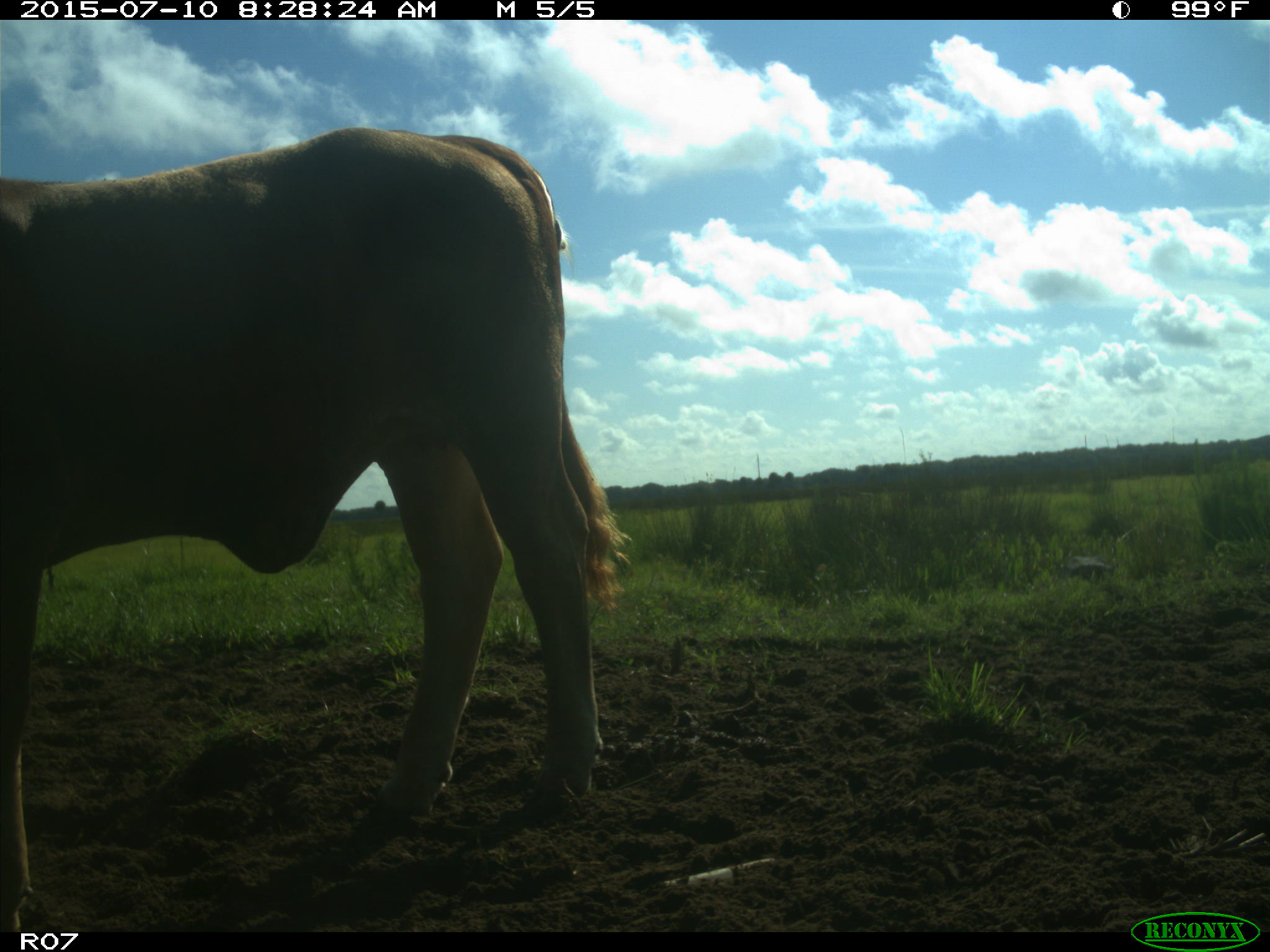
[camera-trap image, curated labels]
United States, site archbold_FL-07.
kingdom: Animalia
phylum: Chordata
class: Mammalia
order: Artiodactyla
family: Bovidae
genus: Bos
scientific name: Bos taurus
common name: domestic cow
Bos taurus (domestic cow).